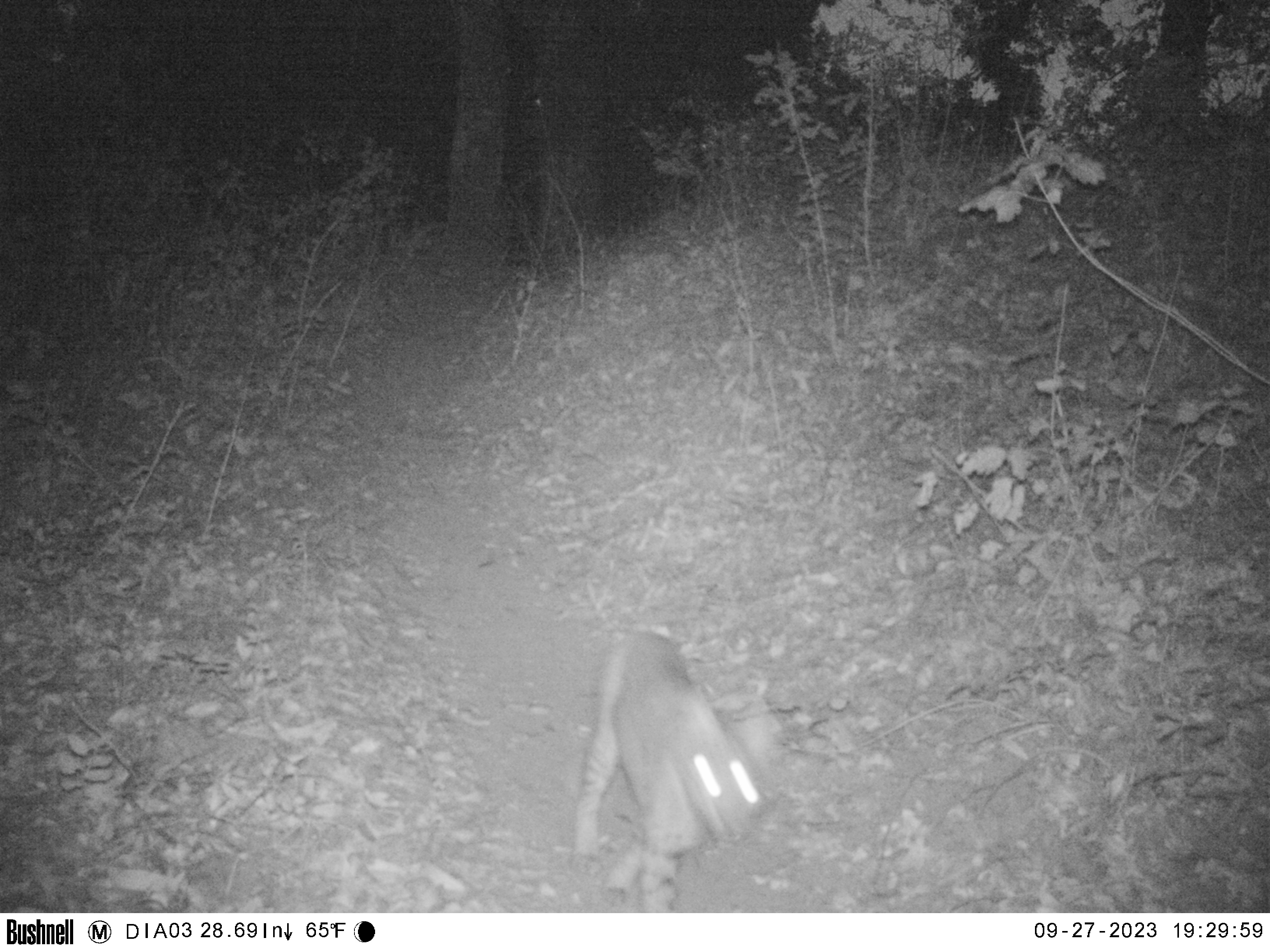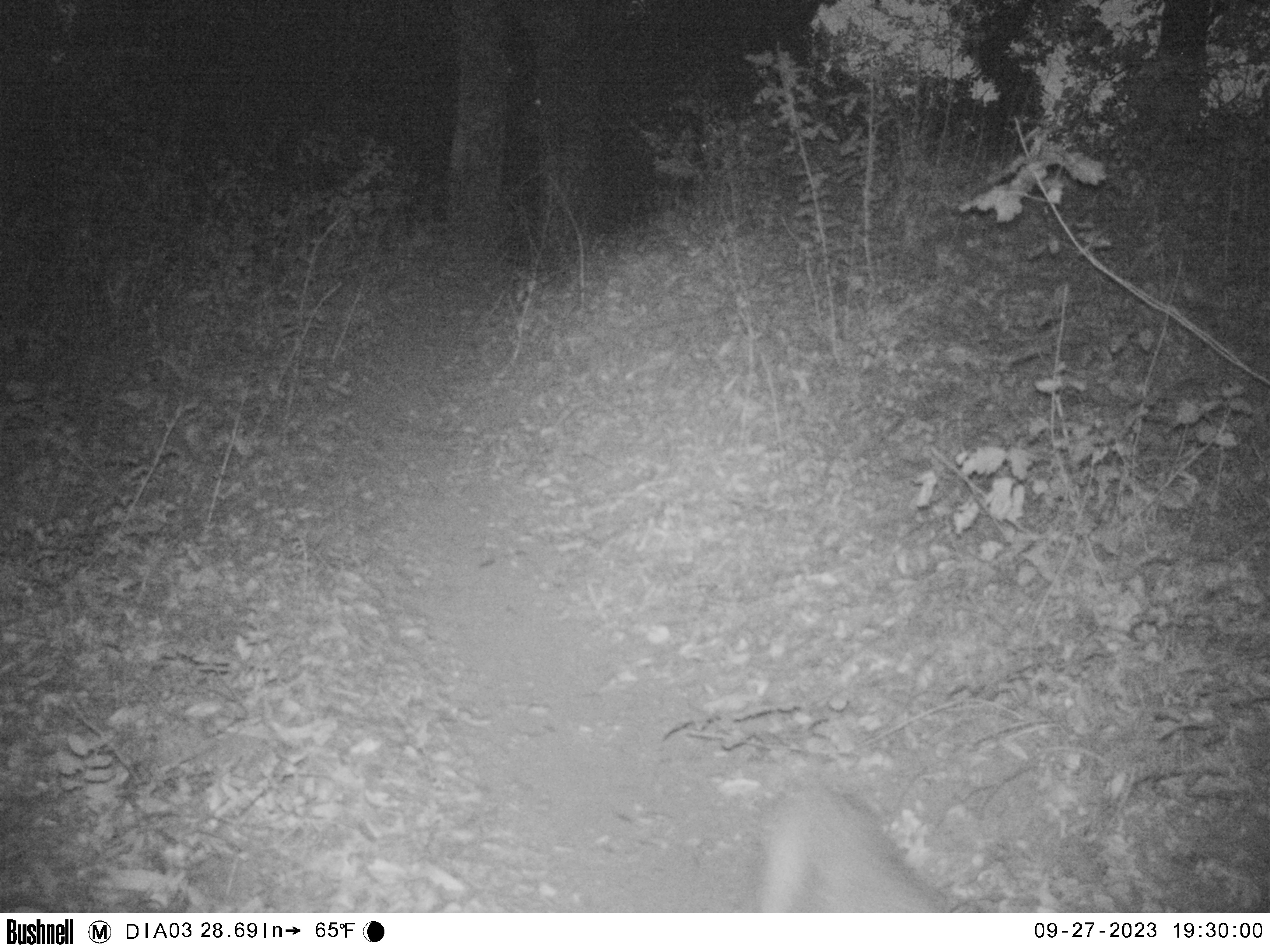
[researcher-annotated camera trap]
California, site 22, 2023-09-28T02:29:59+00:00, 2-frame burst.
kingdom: Animalia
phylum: Chordata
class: Mammalia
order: Carnivora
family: Felidae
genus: Lynx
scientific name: Lynx rufus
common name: bobcat